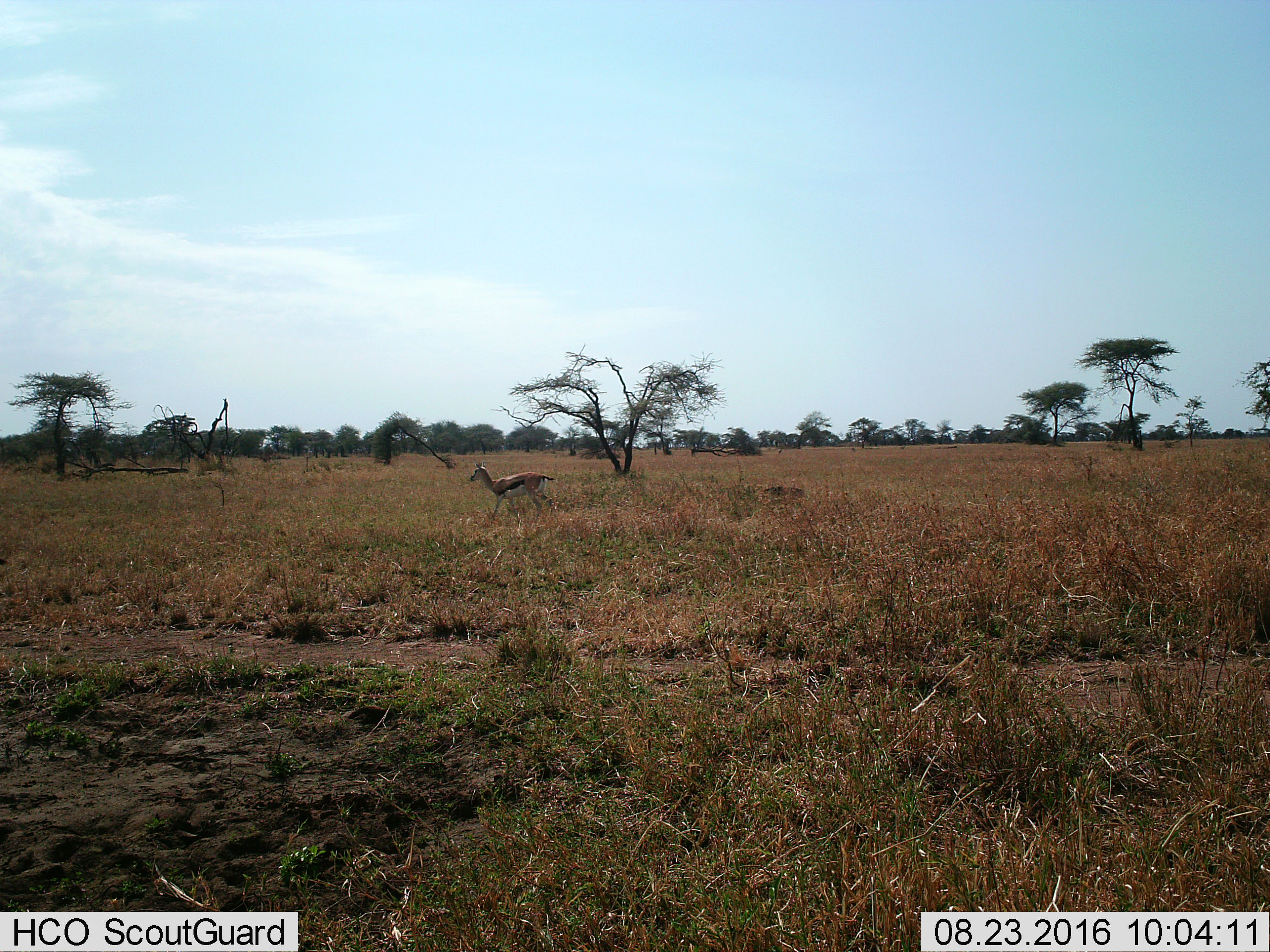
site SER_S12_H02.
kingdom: Animalia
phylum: Chordata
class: Mammalia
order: Artiodactyla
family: Bovidae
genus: Eudorcas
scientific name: Eudorcas thomsonii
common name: thomson's gazelle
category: gazellethomsons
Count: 1.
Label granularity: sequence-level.